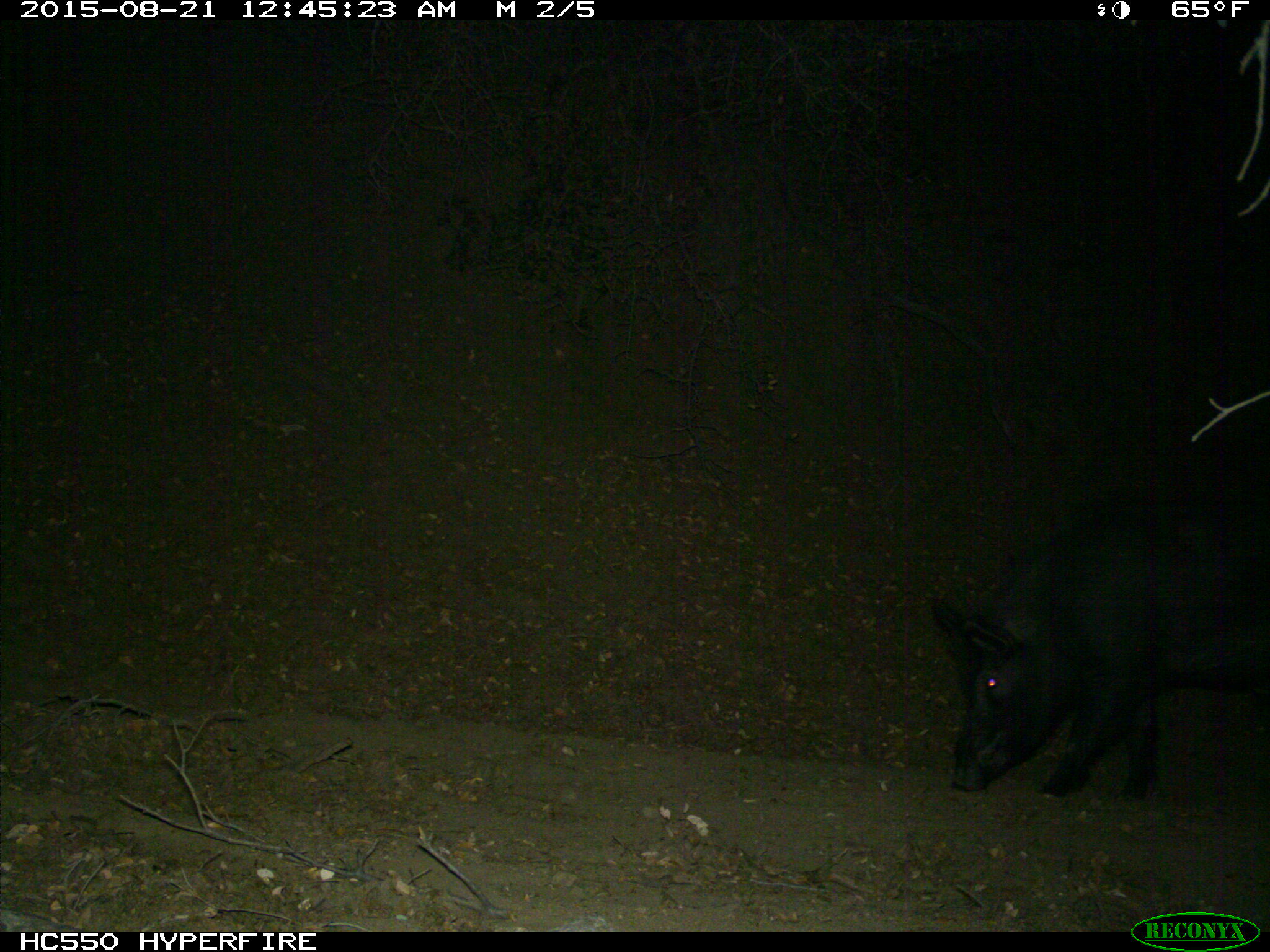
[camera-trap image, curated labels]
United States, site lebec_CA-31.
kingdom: Animalia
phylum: Chordata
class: Mammalia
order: Artiodactyla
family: Suidae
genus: Sus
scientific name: Sus scrofa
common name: wild boar